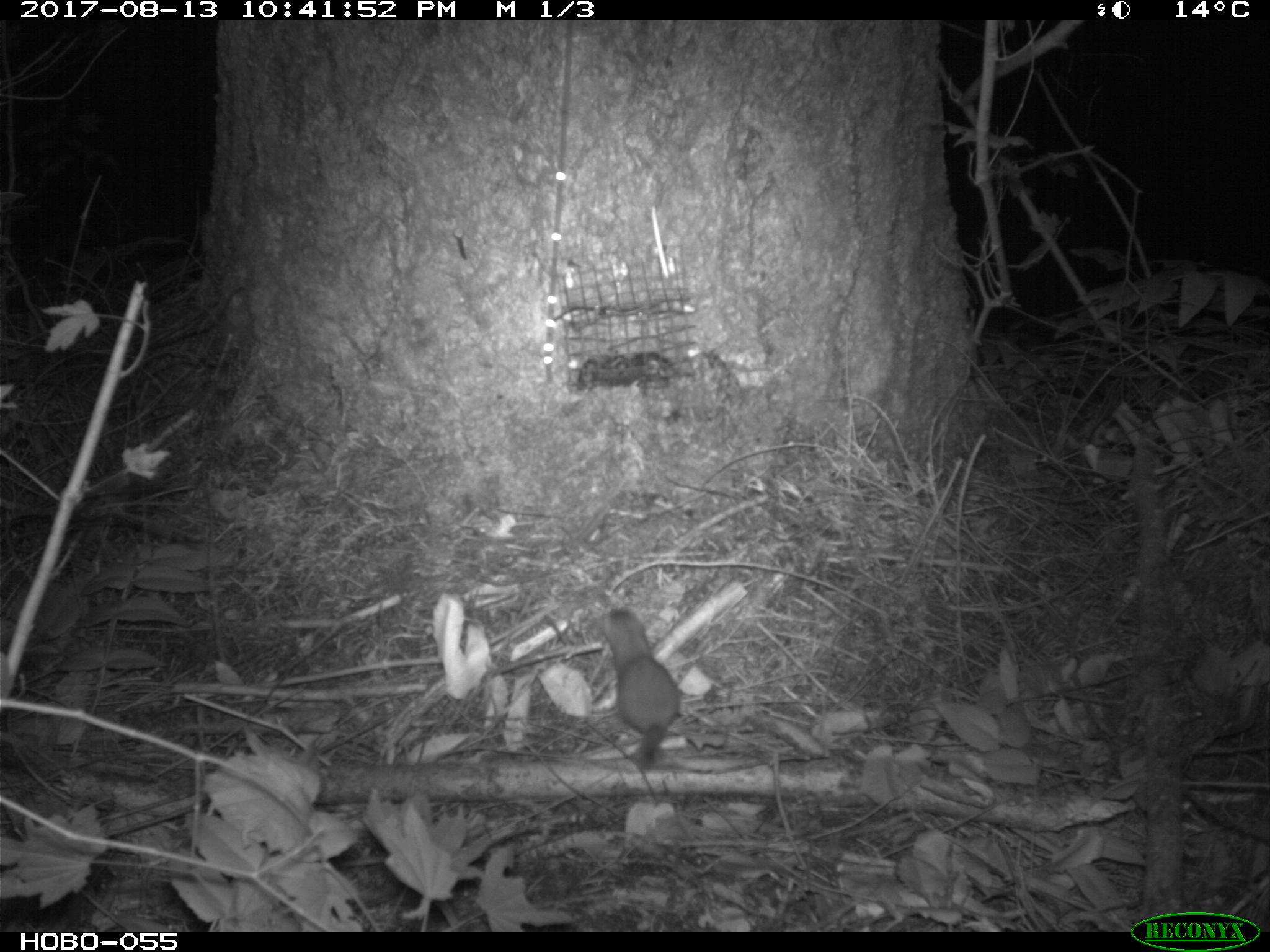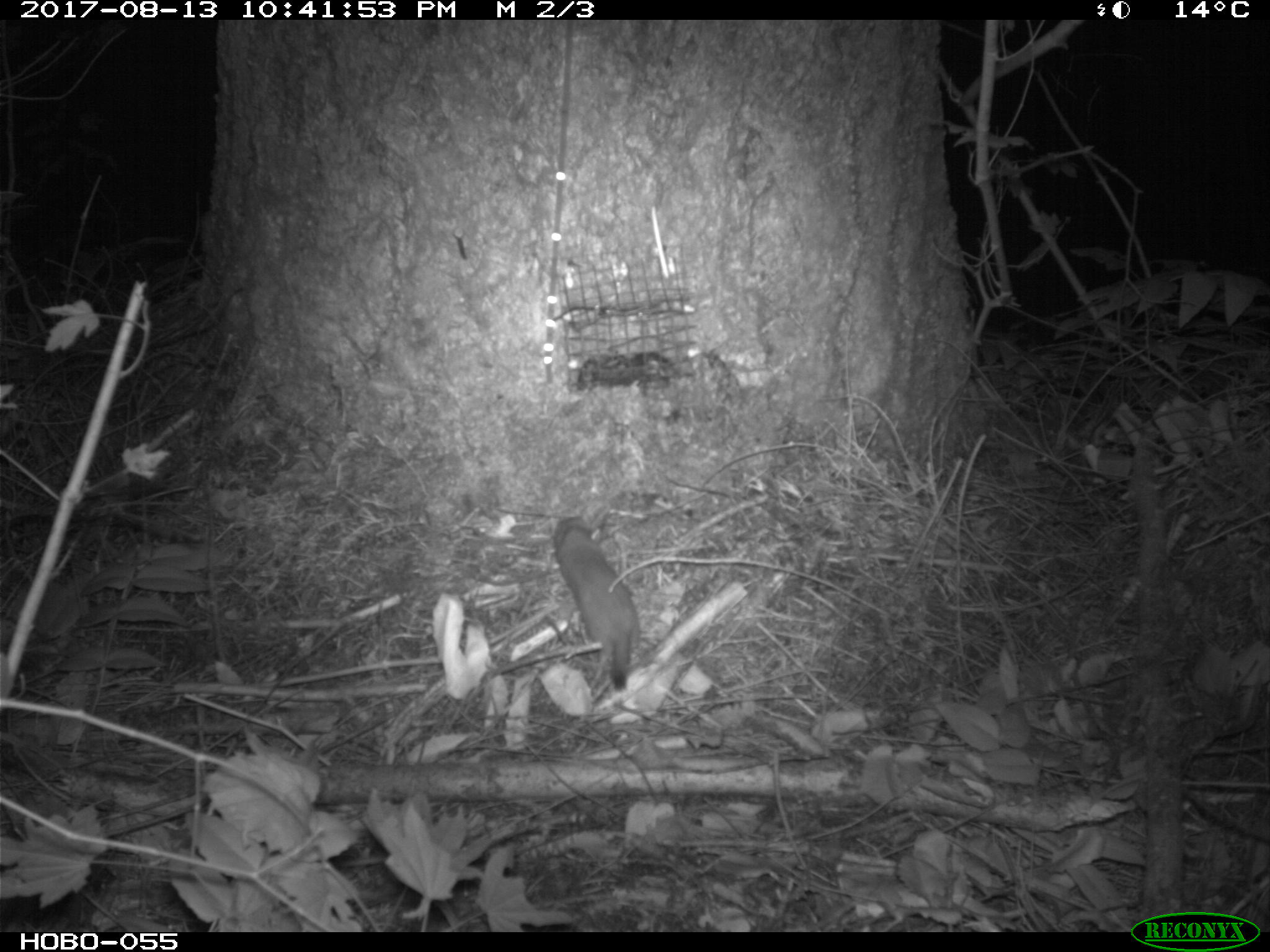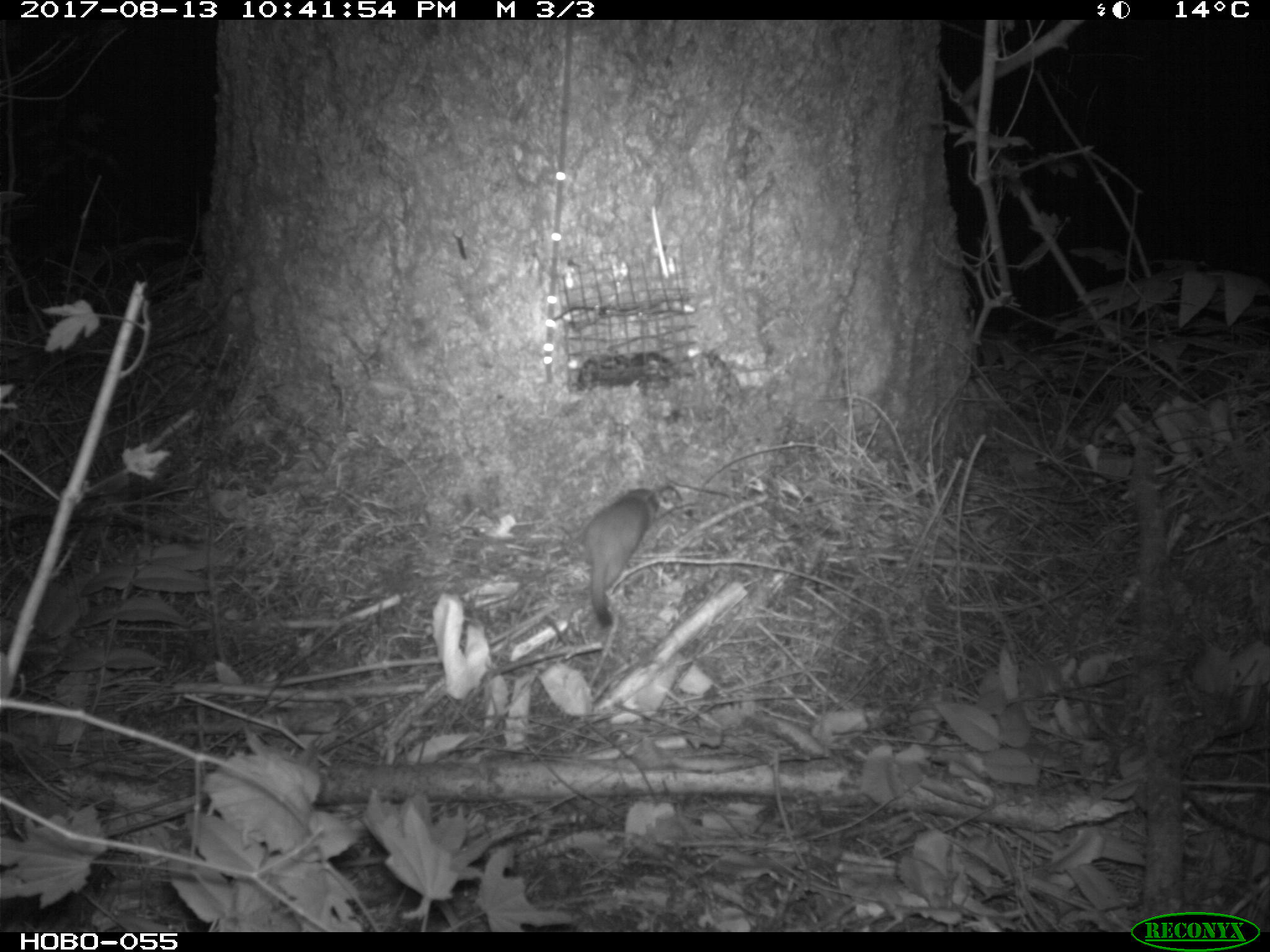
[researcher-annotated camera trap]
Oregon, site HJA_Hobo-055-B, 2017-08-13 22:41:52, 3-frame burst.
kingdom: Animalia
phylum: Chordata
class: Mammalia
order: Carnivora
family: Mustelidae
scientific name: Mustelidae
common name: weasel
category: weasel family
Weasel family (weasel) (Mustelidae).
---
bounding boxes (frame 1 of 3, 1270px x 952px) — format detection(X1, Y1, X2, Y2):
weasel family: detection(567, 599, 691, 780)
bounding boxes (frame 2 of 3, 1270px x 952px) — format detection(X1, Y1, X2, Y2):
weasel family: detection(531, 496, 657, 701)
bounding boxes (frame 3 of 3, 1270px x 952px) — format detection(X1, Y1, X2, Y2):
weasel family: detection(558, 457, 689, 660)